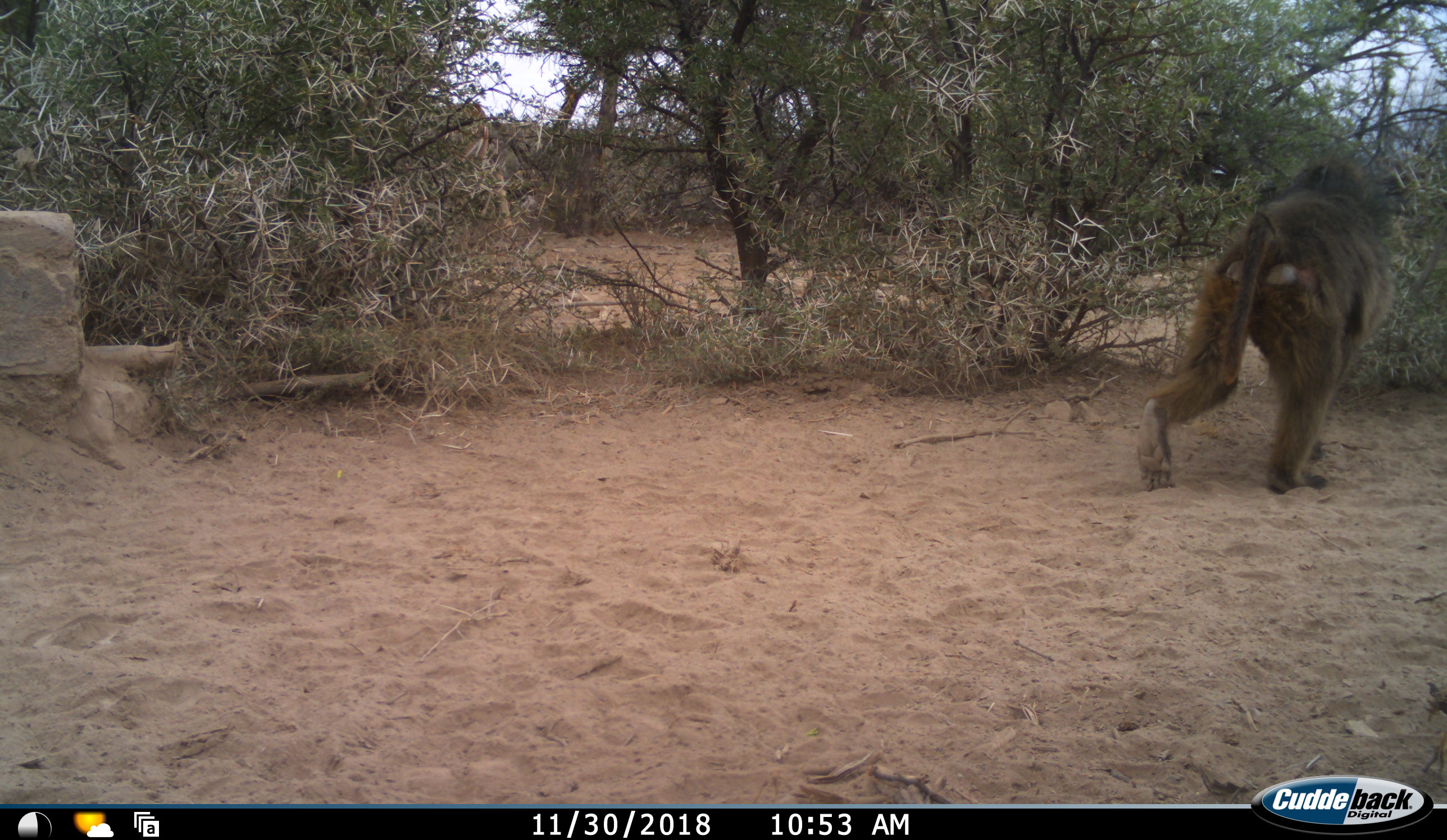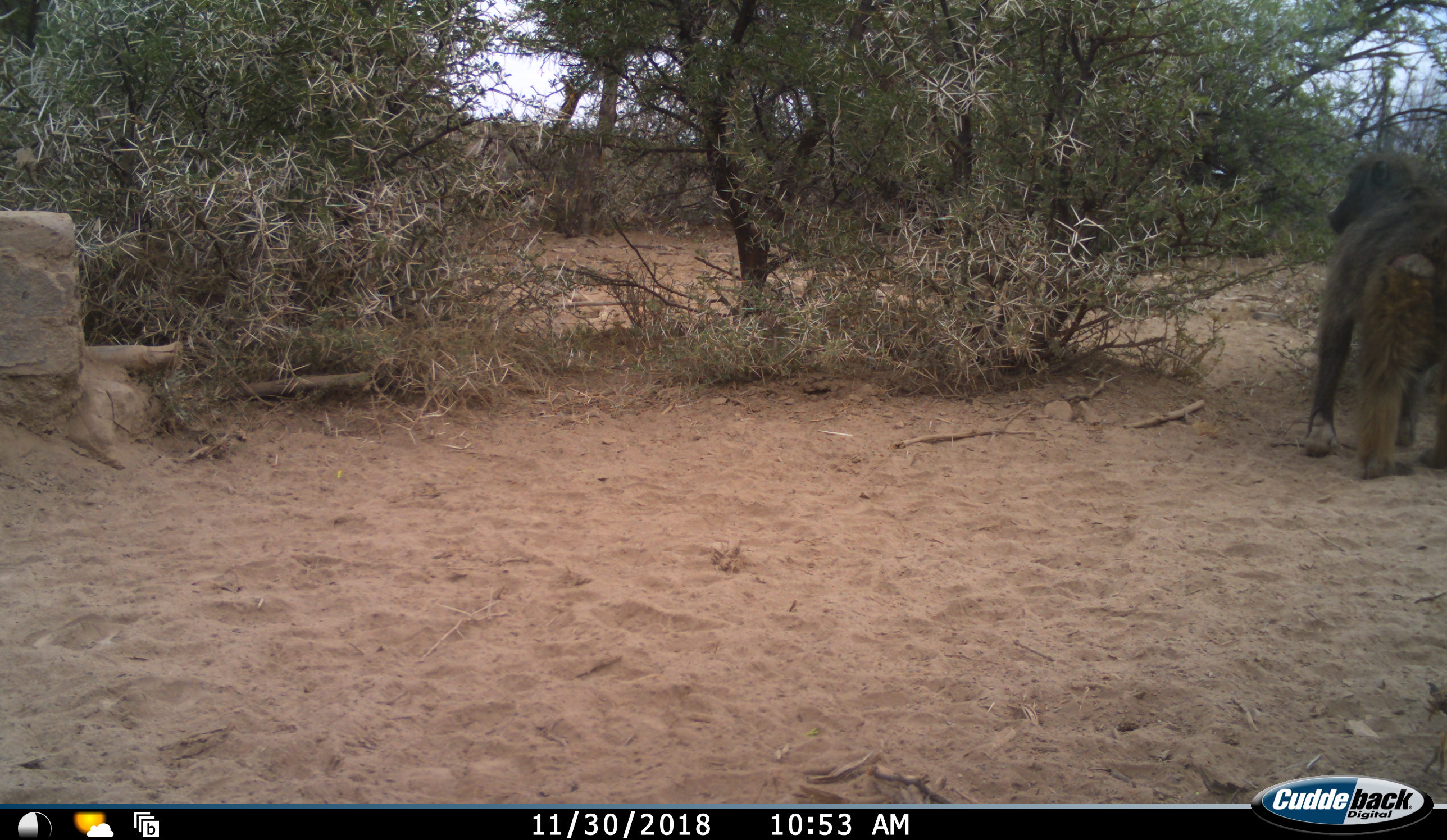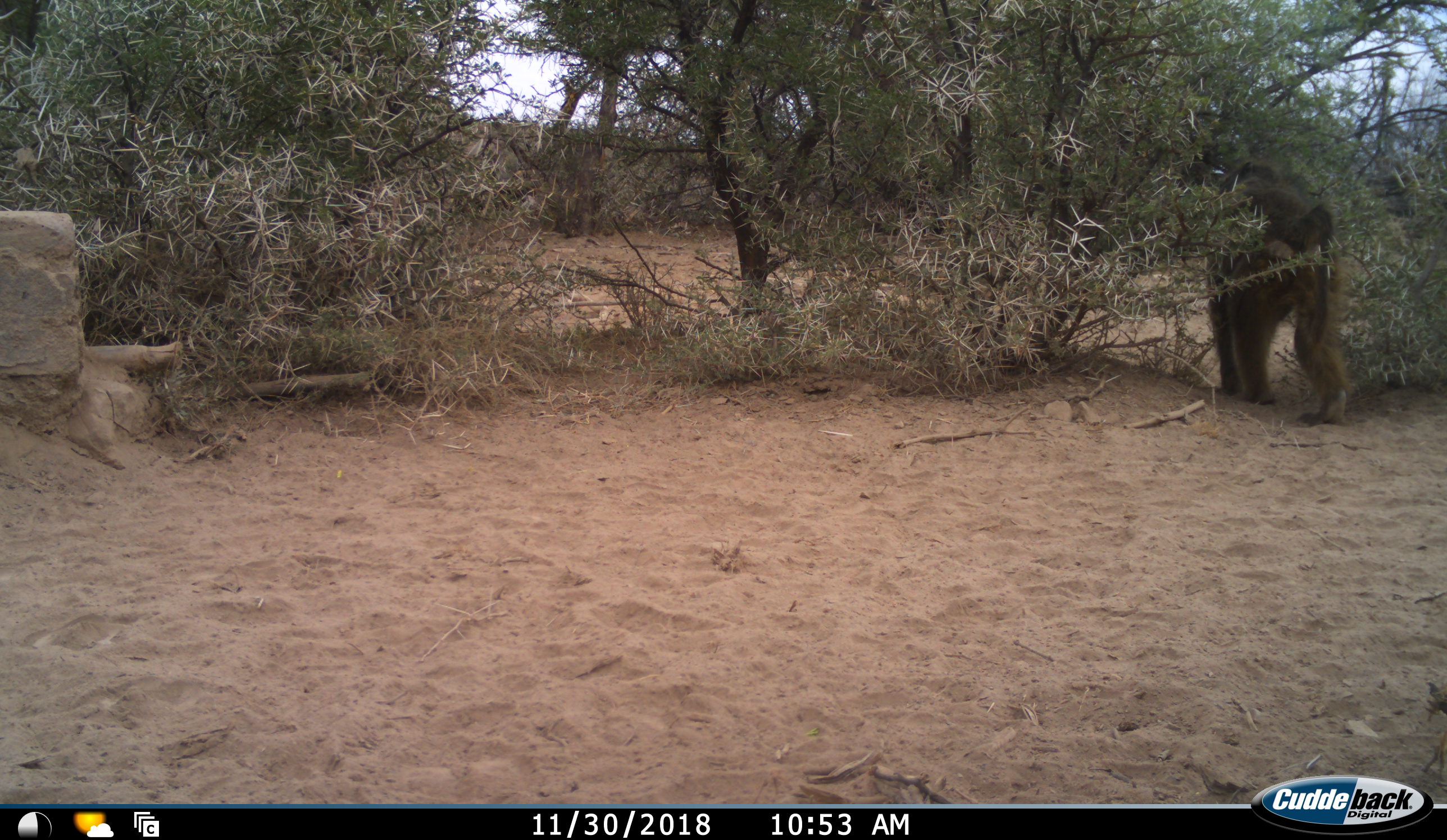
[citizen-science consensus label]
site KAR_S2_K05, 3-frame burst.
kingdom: Animalia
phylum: Chordata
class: Mammalia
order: Primates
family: Cercopithecidae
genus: Papio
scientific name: Papio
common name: baboon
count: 1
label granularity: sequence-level